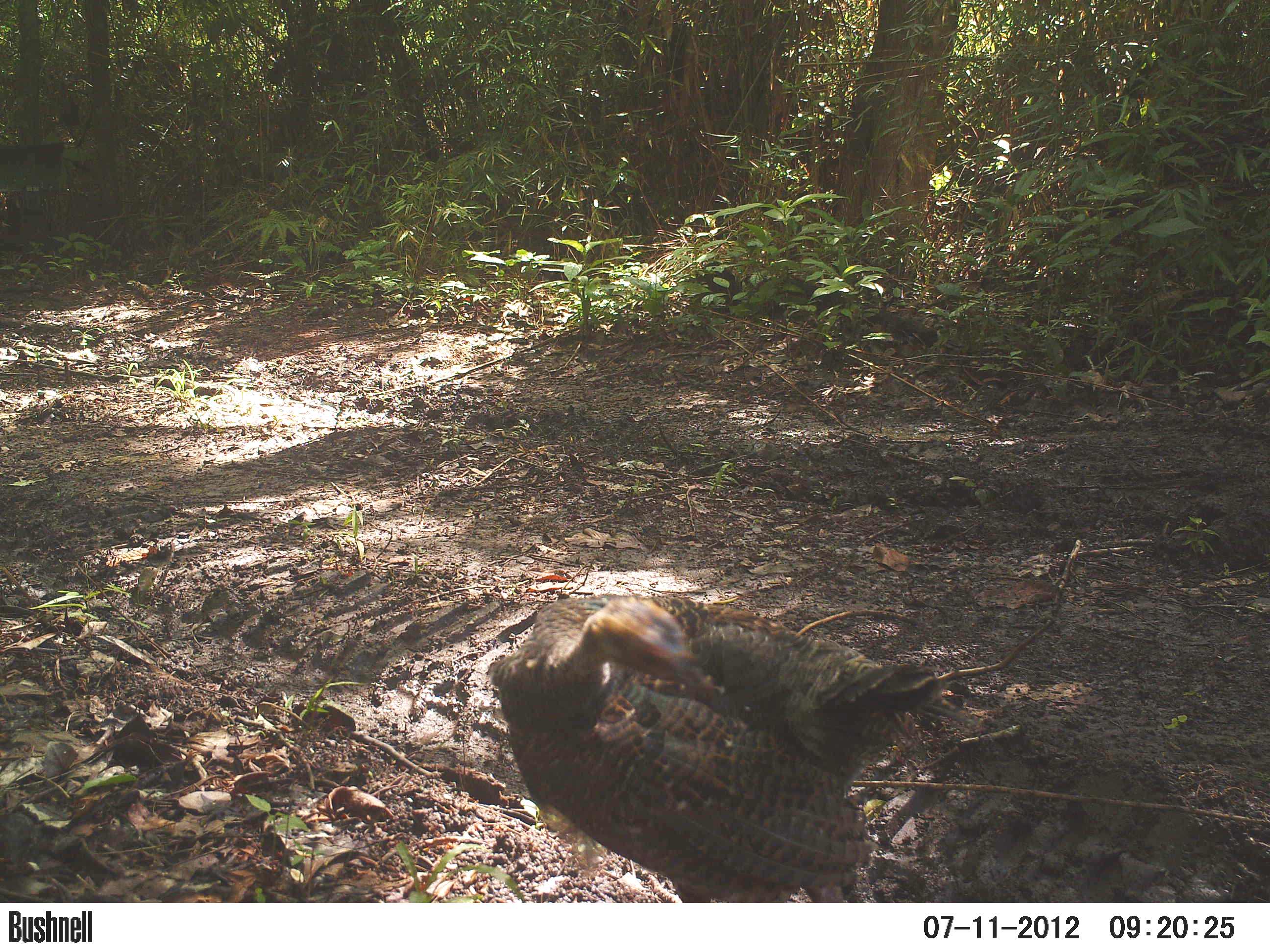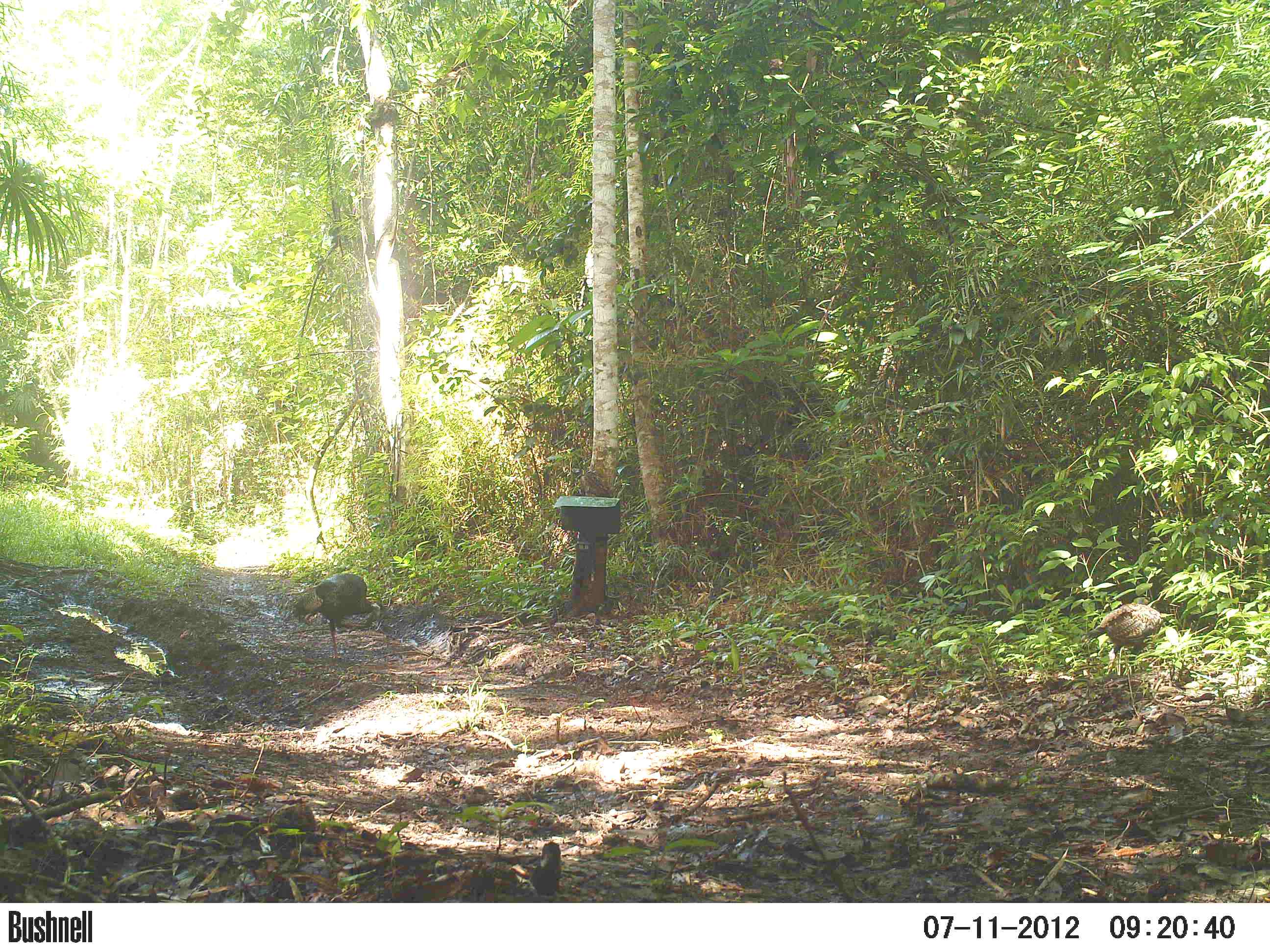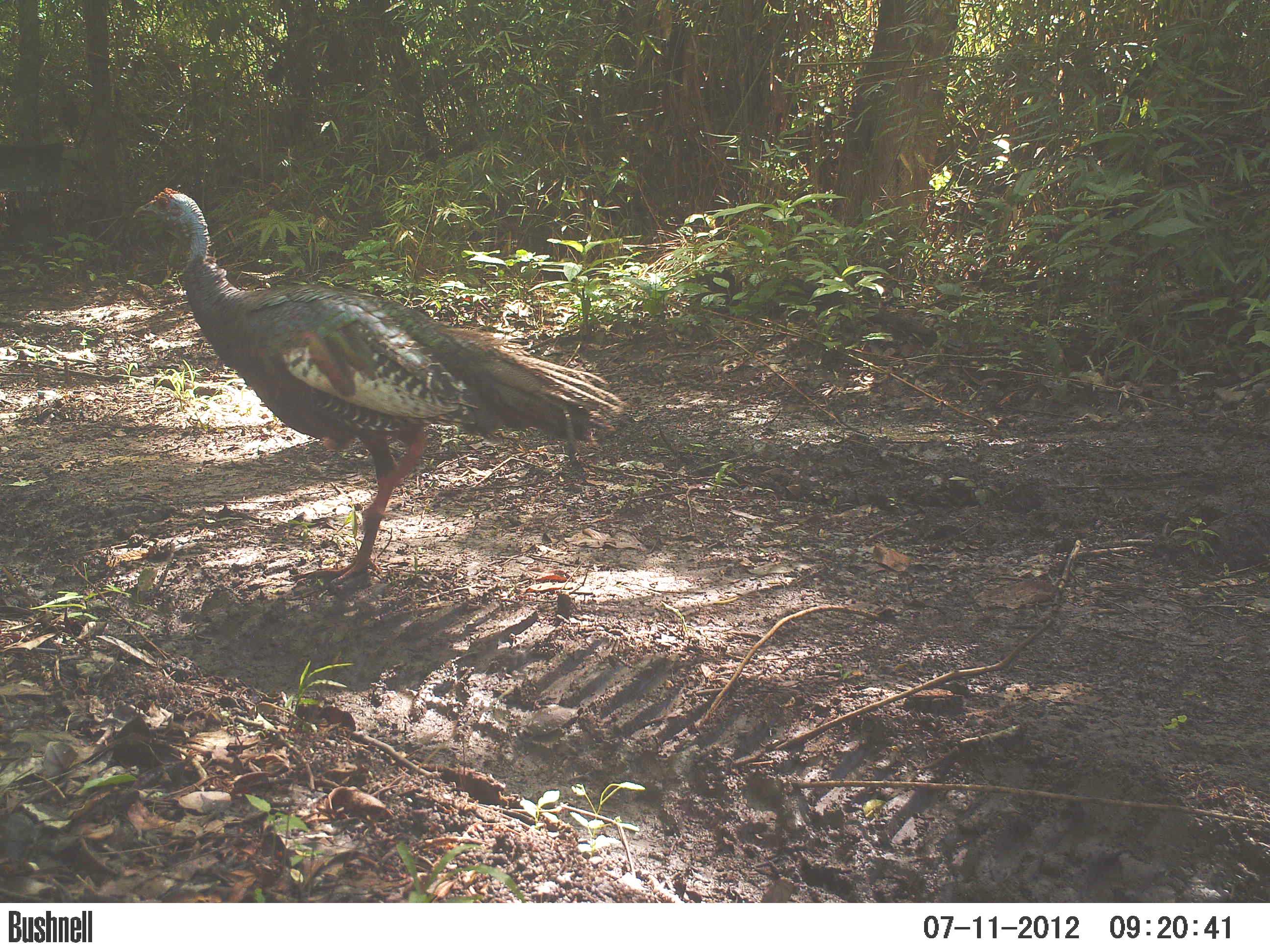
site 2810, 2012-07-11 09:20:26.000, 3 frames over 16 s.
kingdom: Animalia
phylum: Chordata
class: Aves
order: Galliformes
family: Phasianidae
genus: Meleagris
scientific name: Meleagris ocellata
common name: ocellated turkey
Meleagris ocellata (ocellated turkey), count 2, age adult.